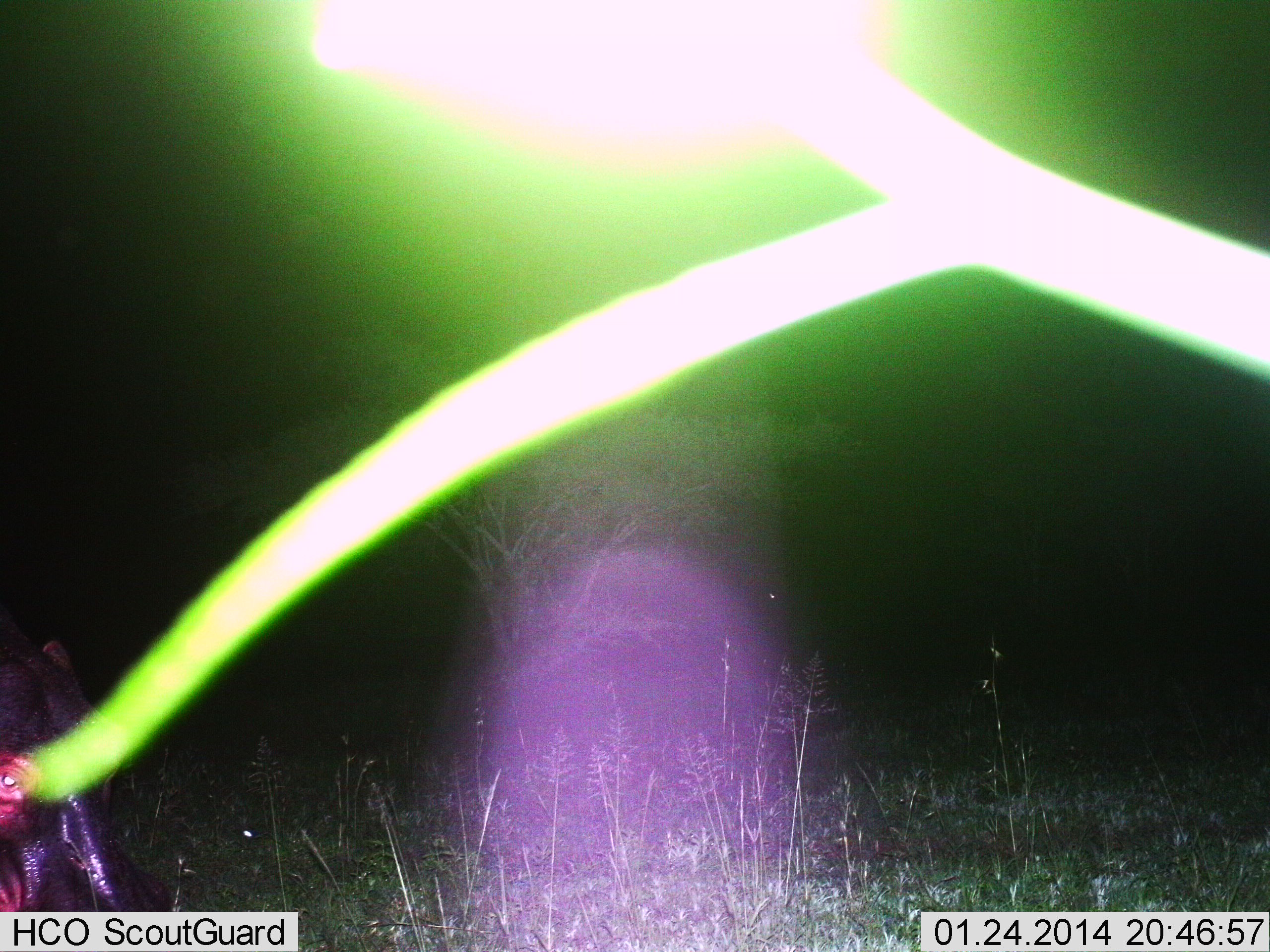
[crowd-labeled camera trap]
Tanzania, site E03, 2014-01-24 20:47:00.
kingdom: Animalia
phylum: Chordata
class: Mammalia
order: Artiodactyla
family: Hippopotamidae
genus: Hippopotamus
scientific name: Hippopotamus amphibius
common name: hippopotamus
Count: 1.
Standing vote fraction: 70%.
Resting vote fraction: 10%.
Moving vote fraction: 0%.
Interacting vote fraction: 0%.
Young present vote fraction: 0%.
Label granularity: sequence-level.